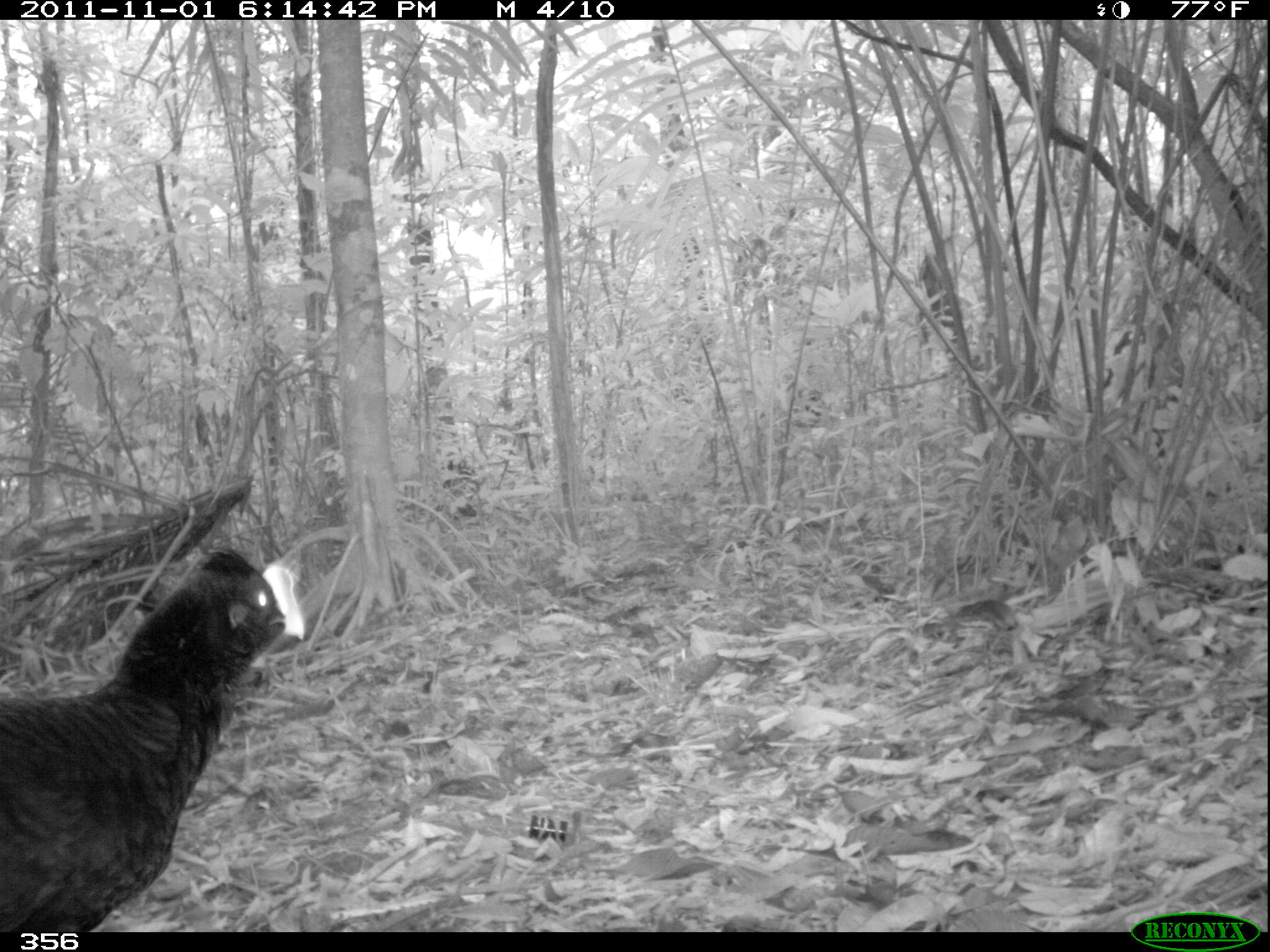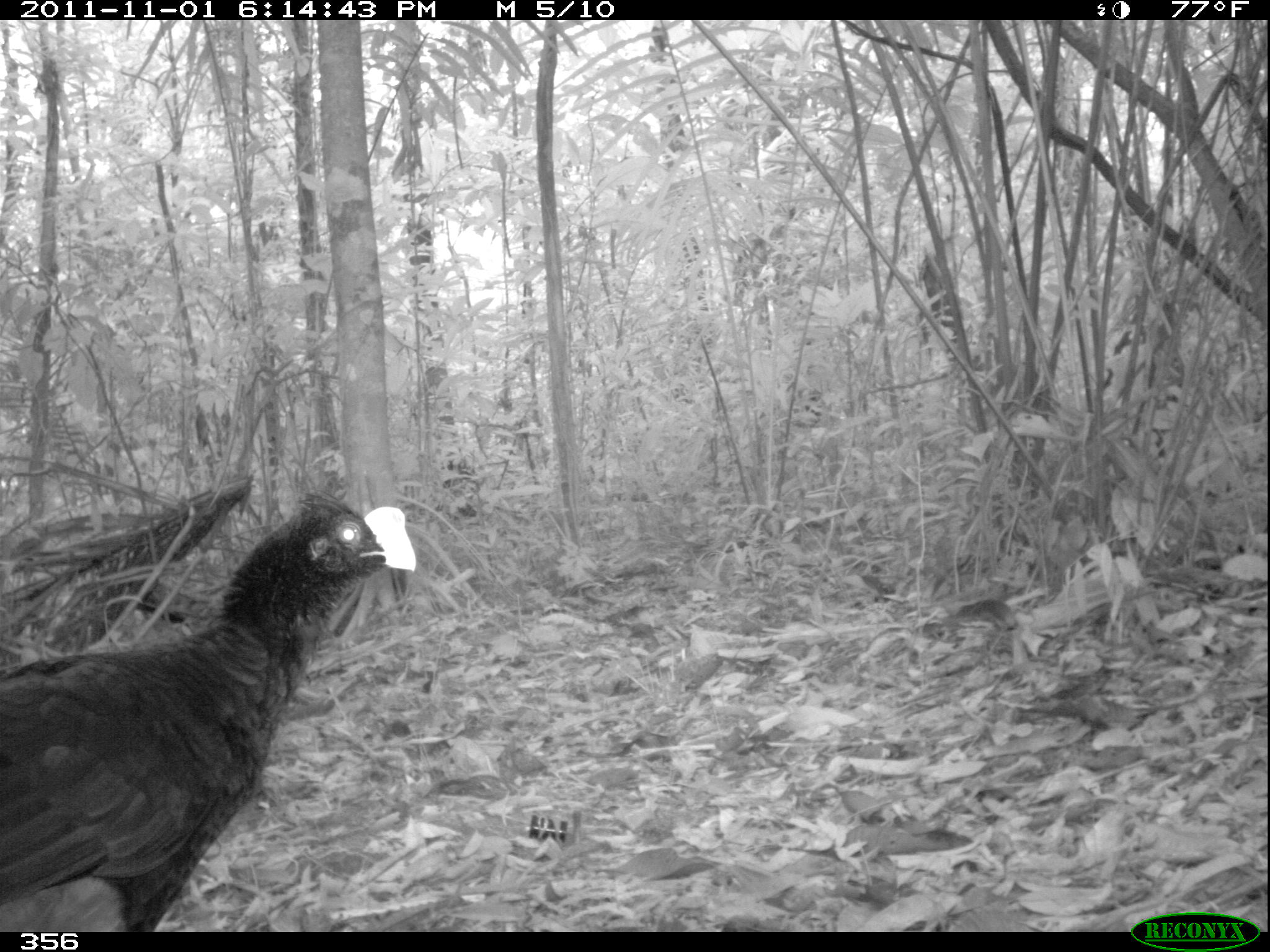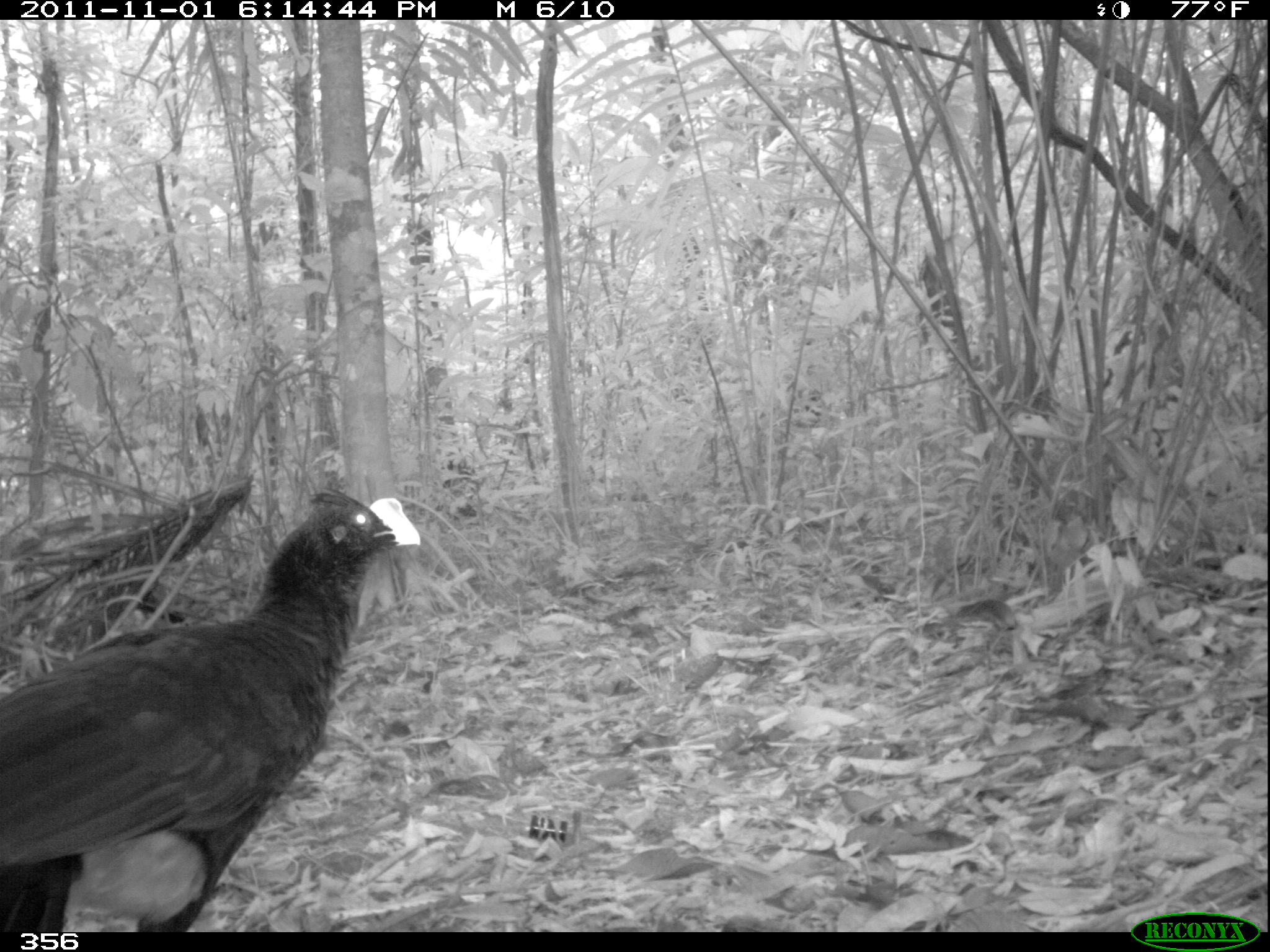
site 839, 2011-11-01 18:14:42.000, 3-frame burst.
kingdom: Animalia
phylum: Chordata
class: Aves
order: Galliformes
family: Cracidae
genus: Mitu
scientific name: Mitu tuberosum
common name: razor-billed curassow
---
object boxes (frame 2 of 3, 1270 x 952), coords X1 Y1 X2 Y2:
mitu tuberosum: 0 485 416 930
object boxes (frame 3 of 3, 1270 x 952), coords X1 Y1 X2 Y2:
mitu tuberosum: 0 484 423 932